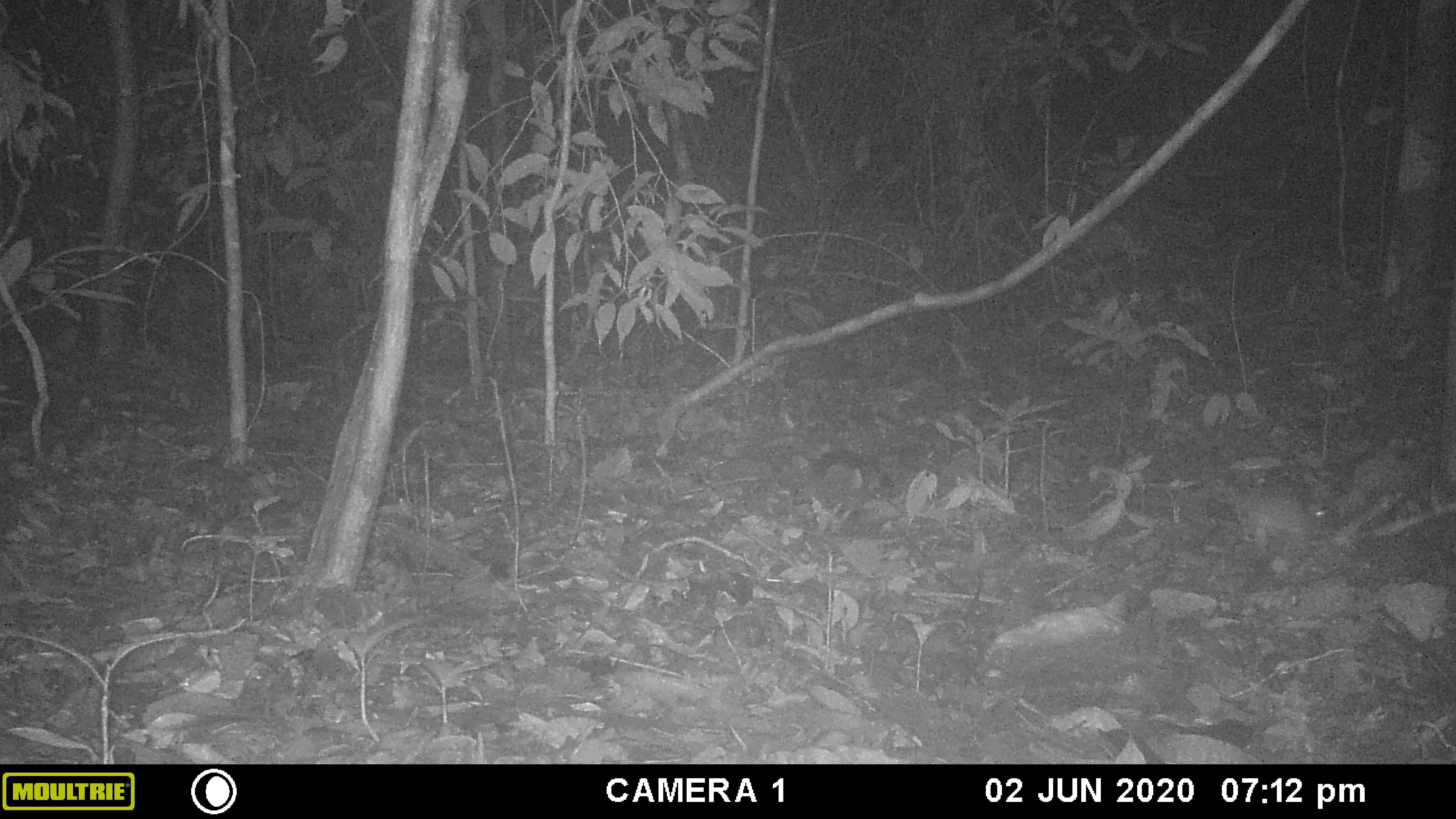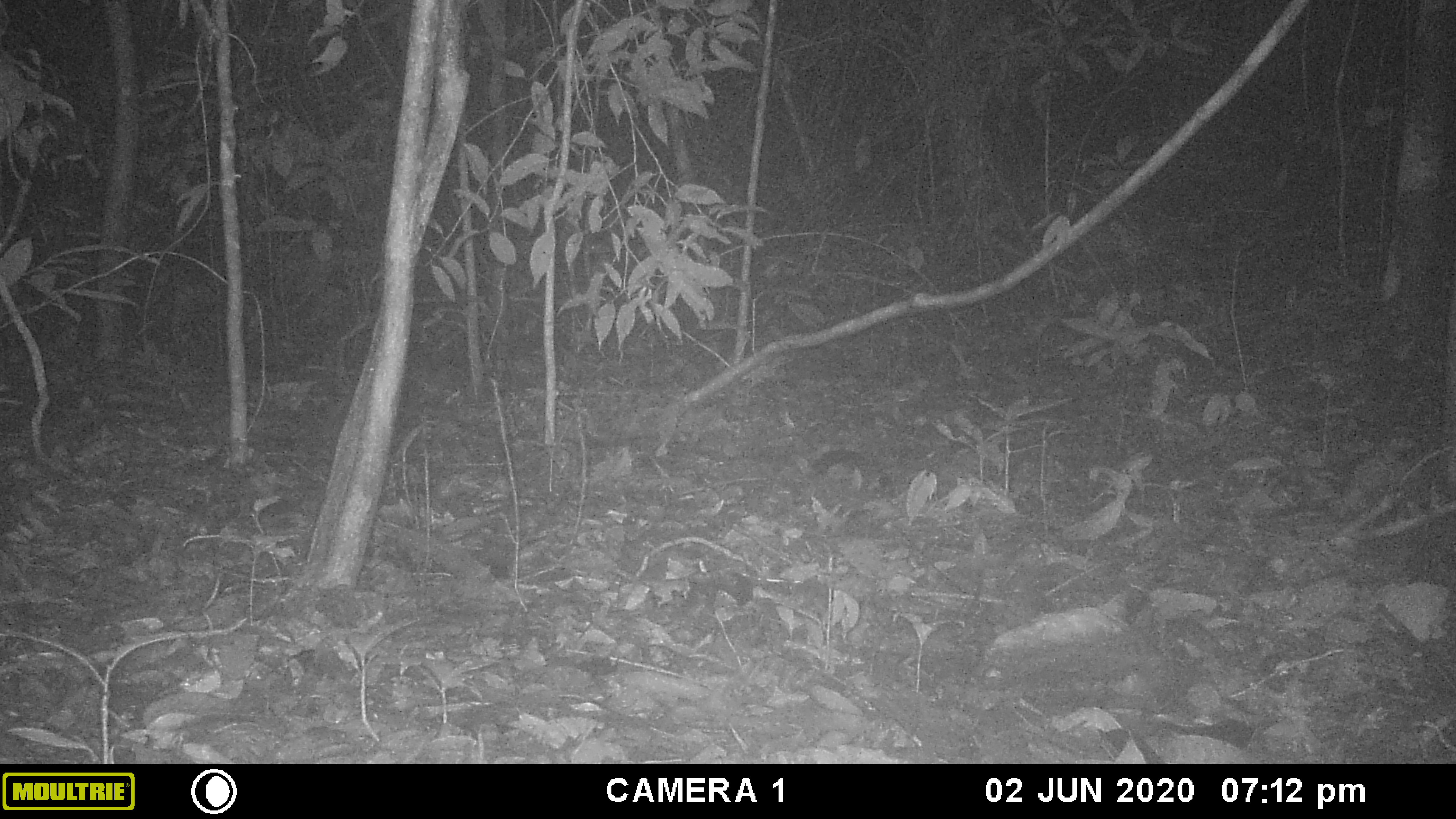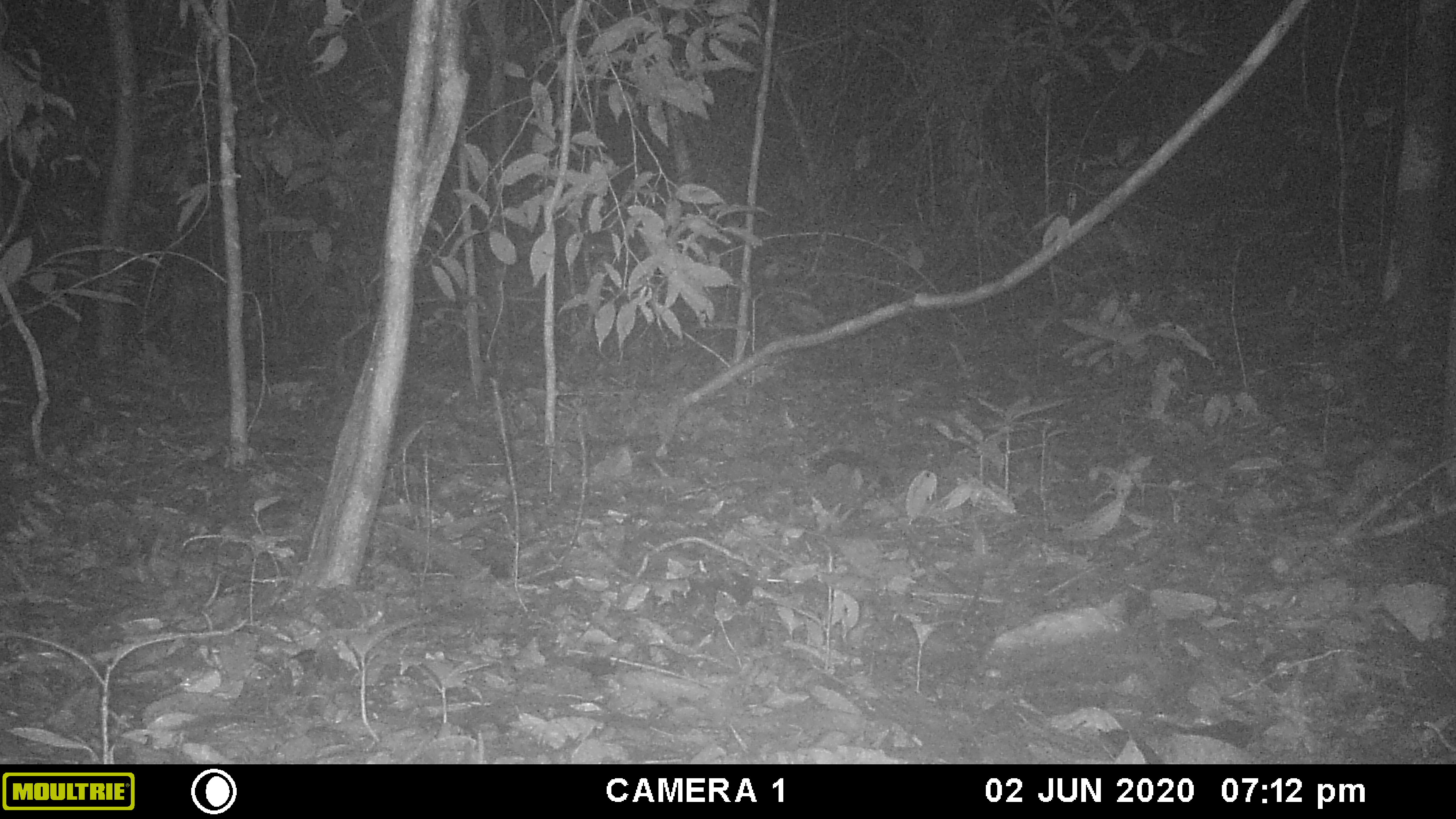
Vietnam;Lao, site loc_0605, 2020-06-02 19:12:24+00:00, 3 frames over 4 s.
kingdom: Animalia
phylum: Chordata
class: Mammalia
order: Rodentia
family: Muridae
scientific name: Muridae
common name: old-world mice and rats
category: unidentified murid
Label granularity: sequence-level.